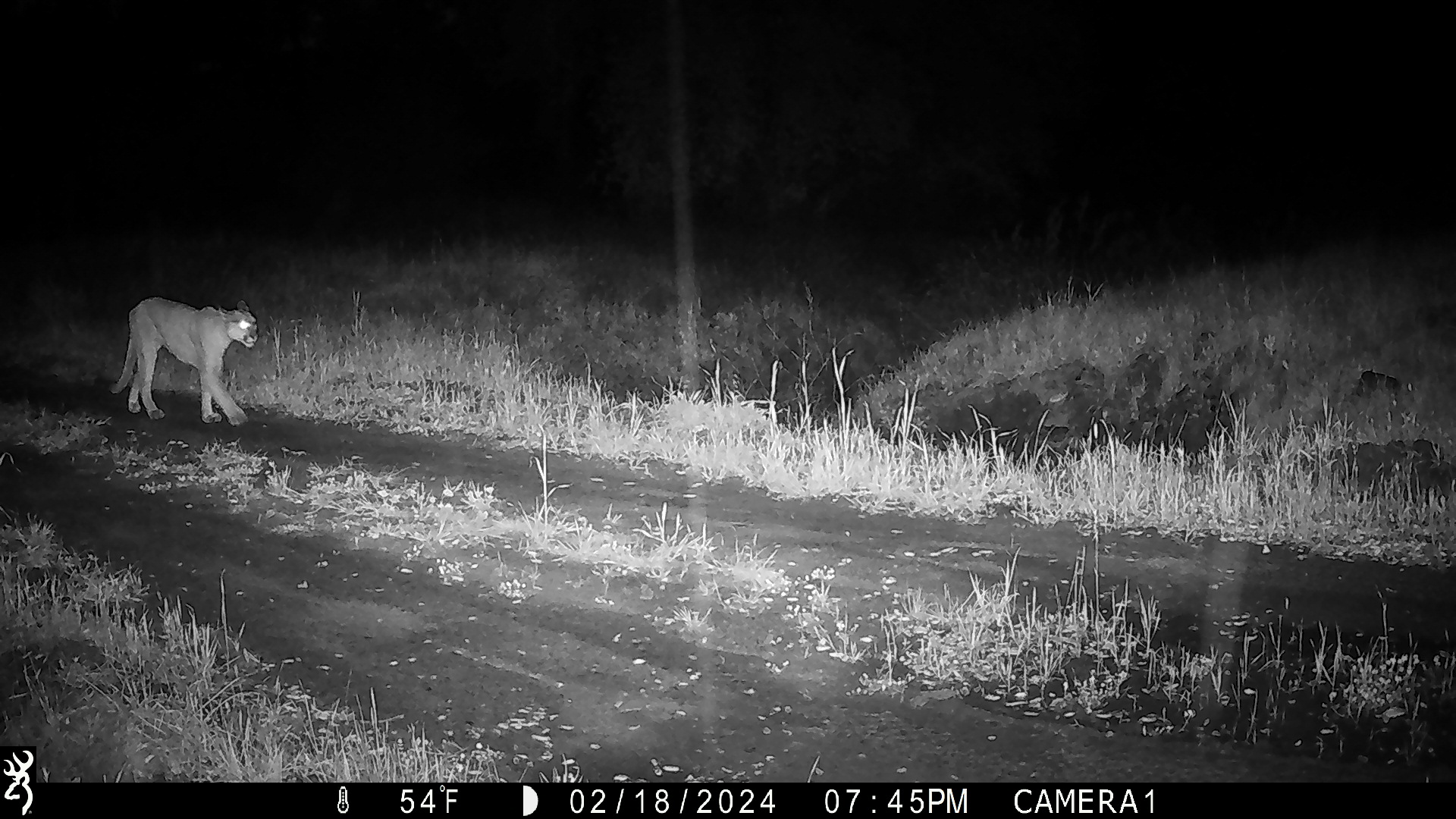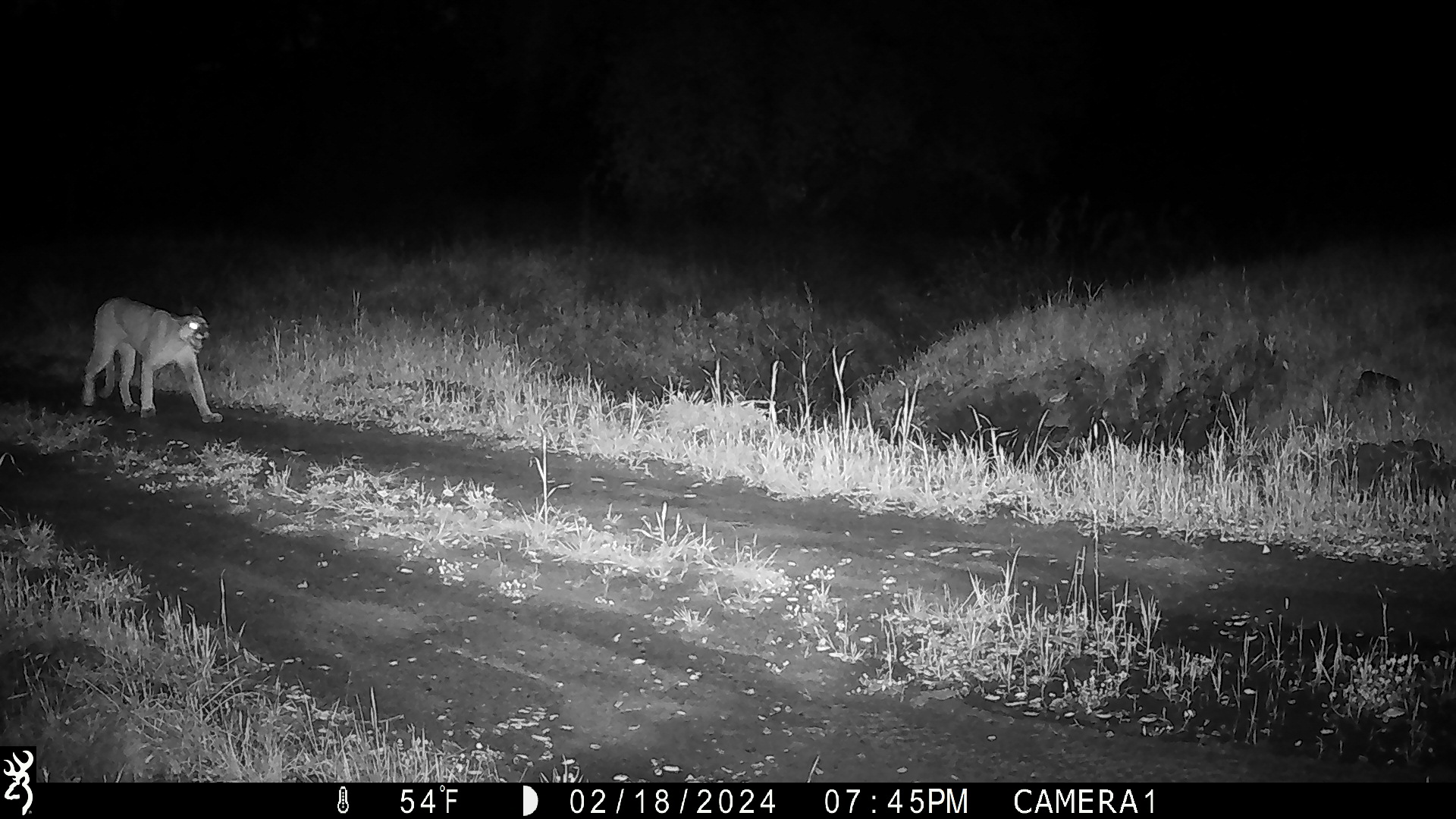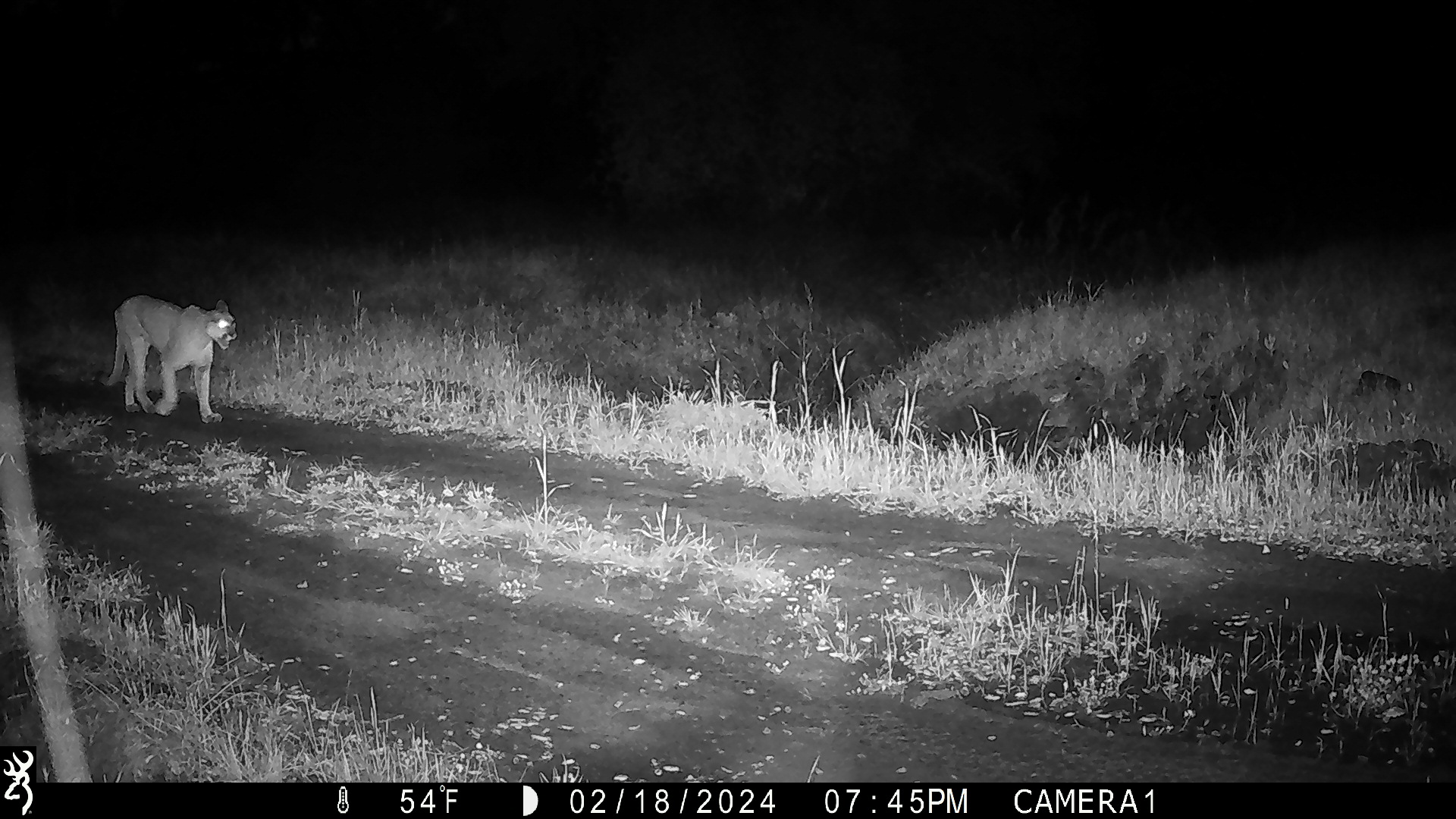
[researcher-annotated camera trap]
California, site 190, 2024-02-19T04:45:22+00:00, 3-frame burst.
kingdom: Animalia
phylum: Chordata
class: Mammalia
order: Carnivora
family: Felidae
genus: Puma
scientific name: Puma concolor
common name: puma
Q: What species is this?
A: Puma (Puma concolor).